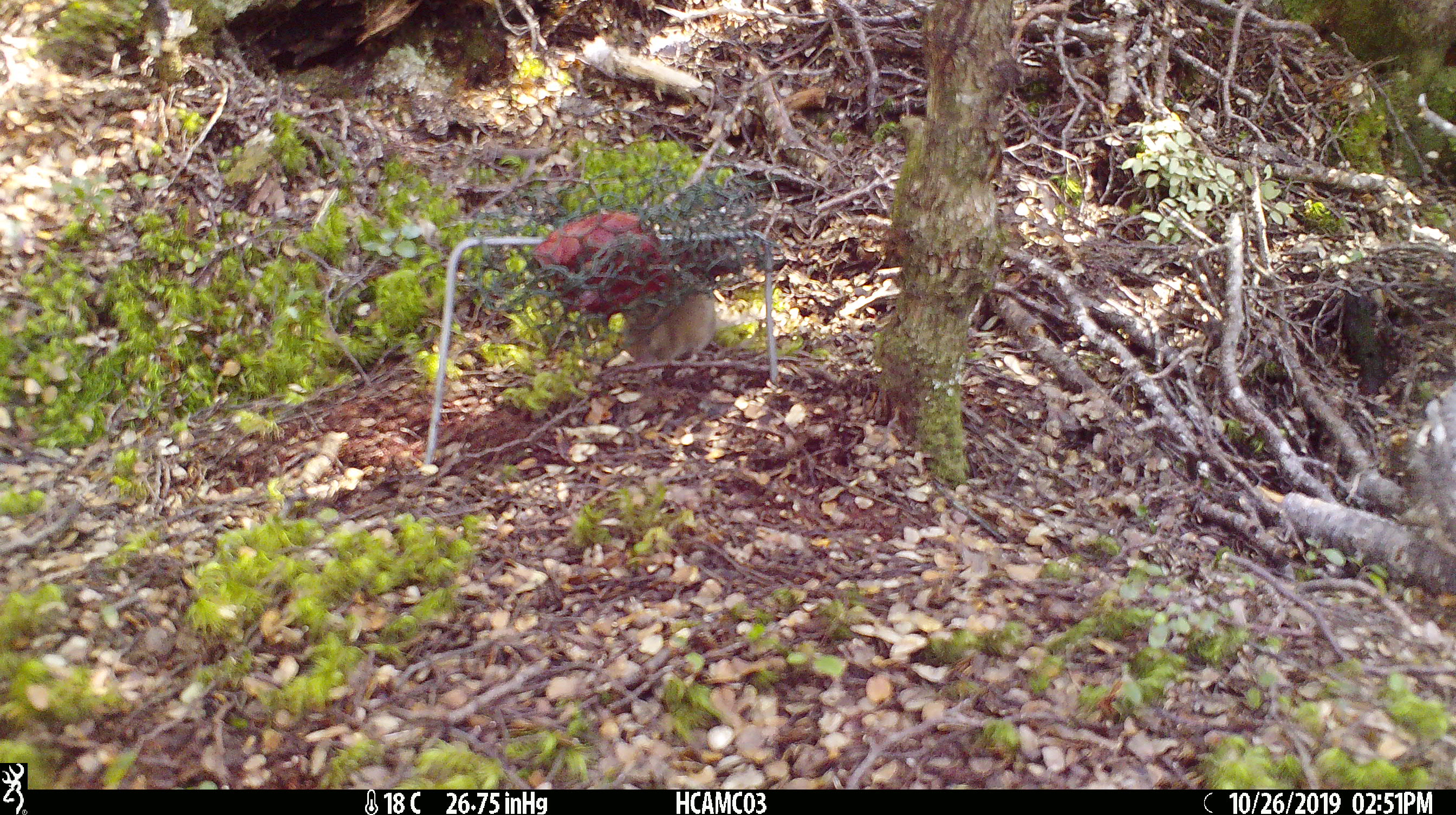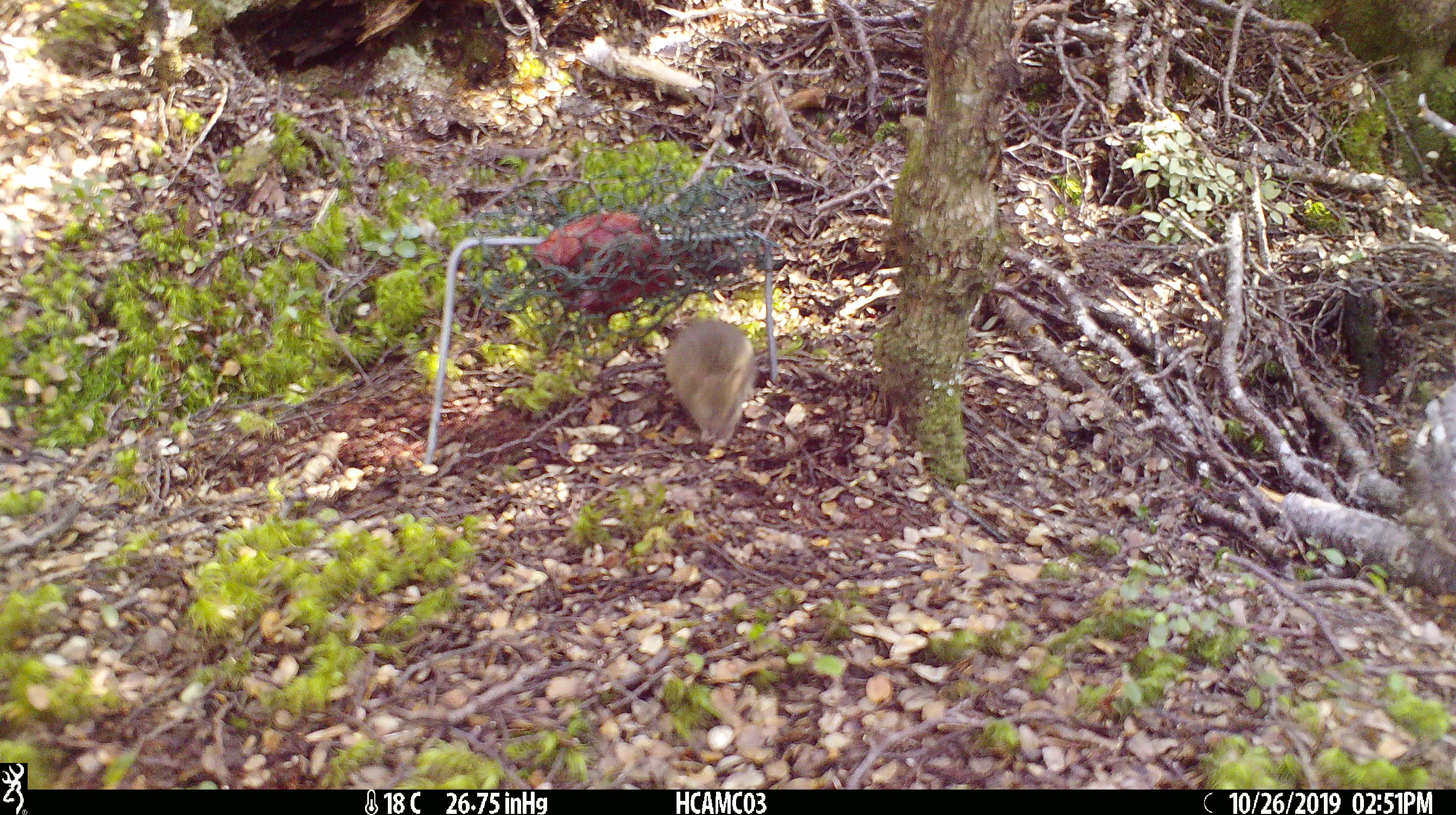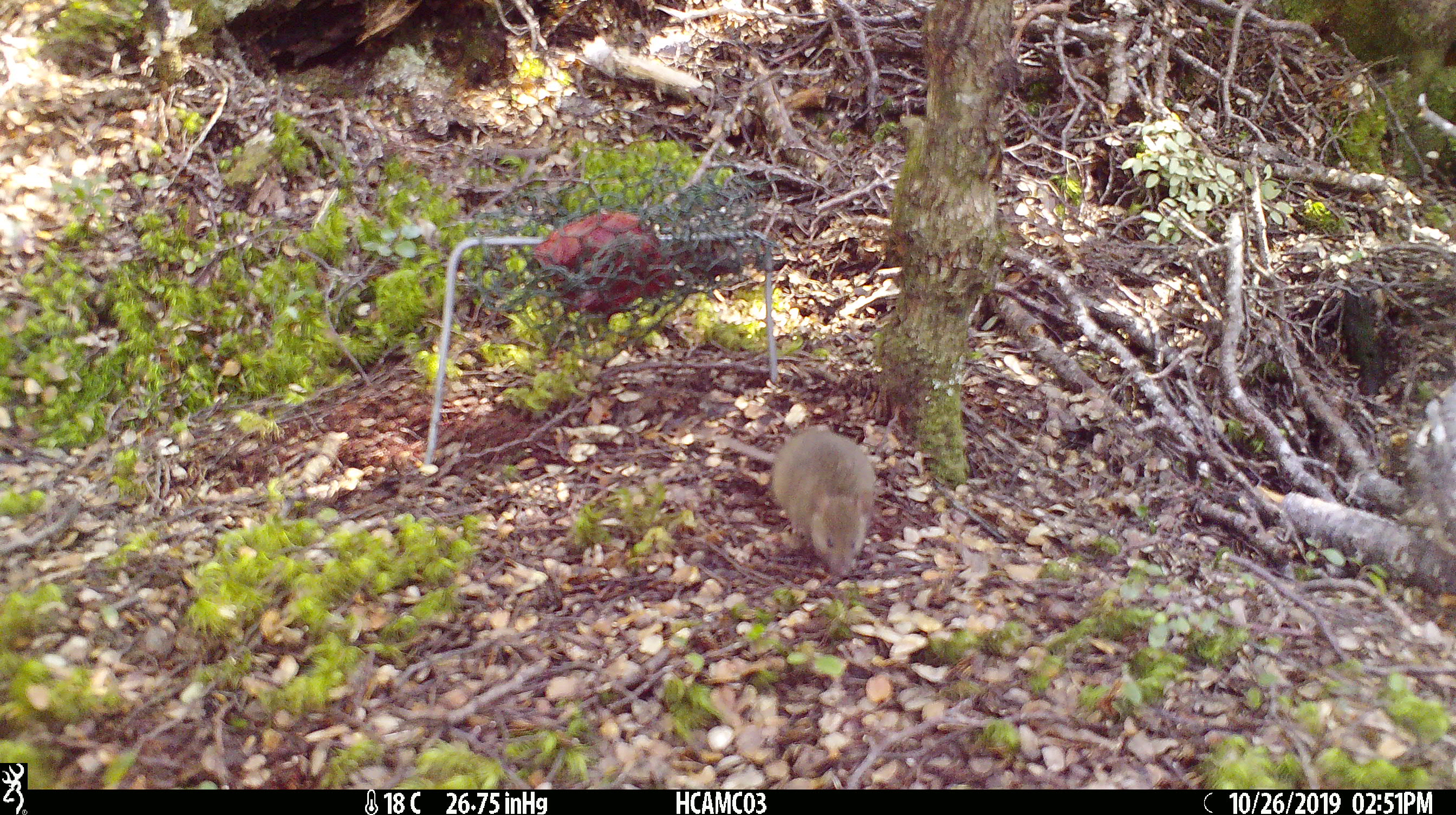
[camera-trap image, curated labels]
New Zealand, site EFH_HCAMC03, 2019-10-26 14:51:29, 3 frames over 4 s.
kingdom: Animalia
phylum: Chordata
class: Mammalia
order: Rodentia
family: Muridae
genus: Mus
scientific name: Mus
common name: mouse